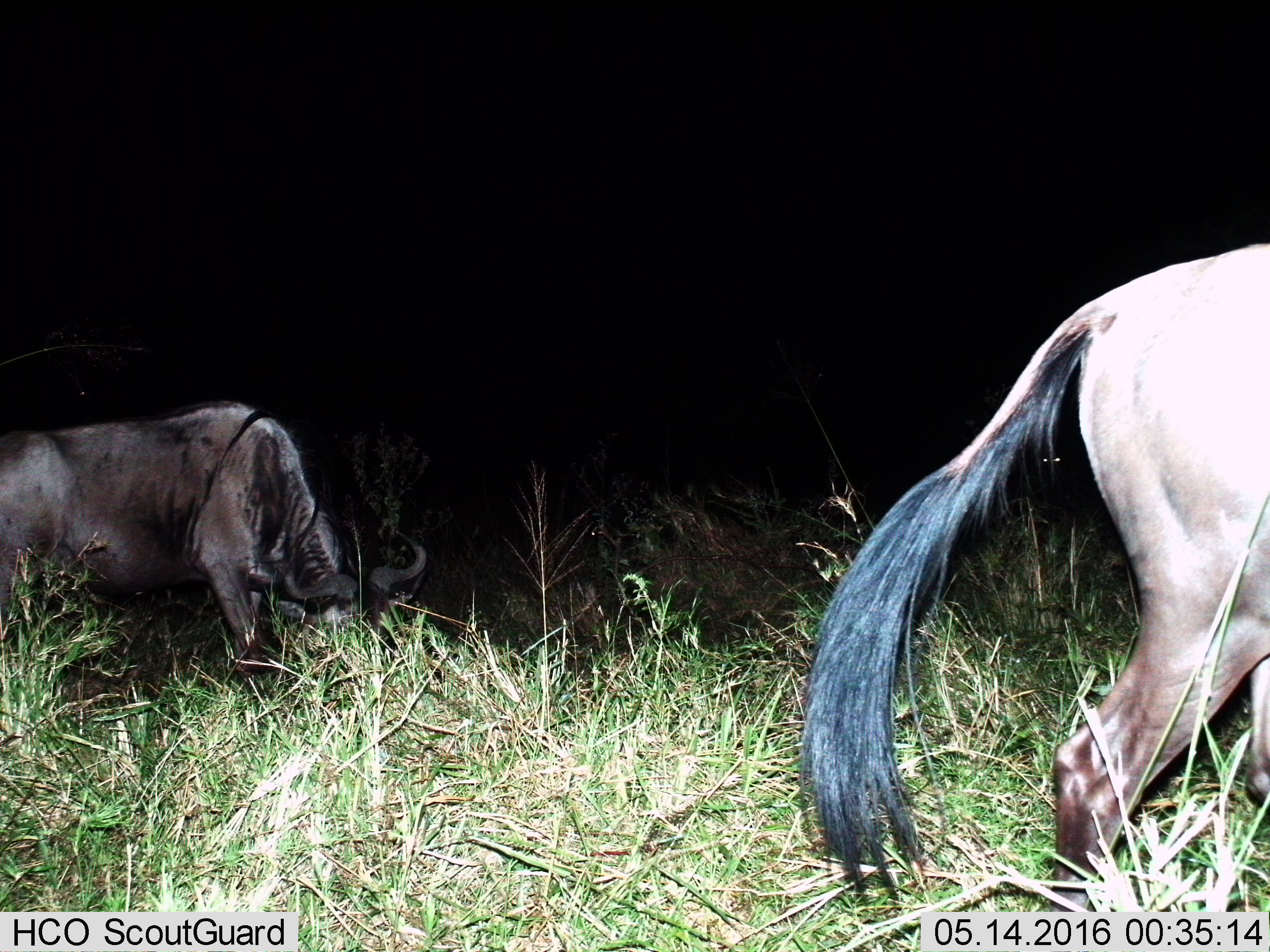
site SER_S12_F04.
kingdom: Animalia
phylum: Chordata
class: Mammalia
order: Artiodactyla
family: Bovidae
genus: Connochaetes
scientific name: Connochaetes taurinus taurinus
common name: blue wildebeest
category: wildebeestblue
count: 2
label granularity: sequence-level